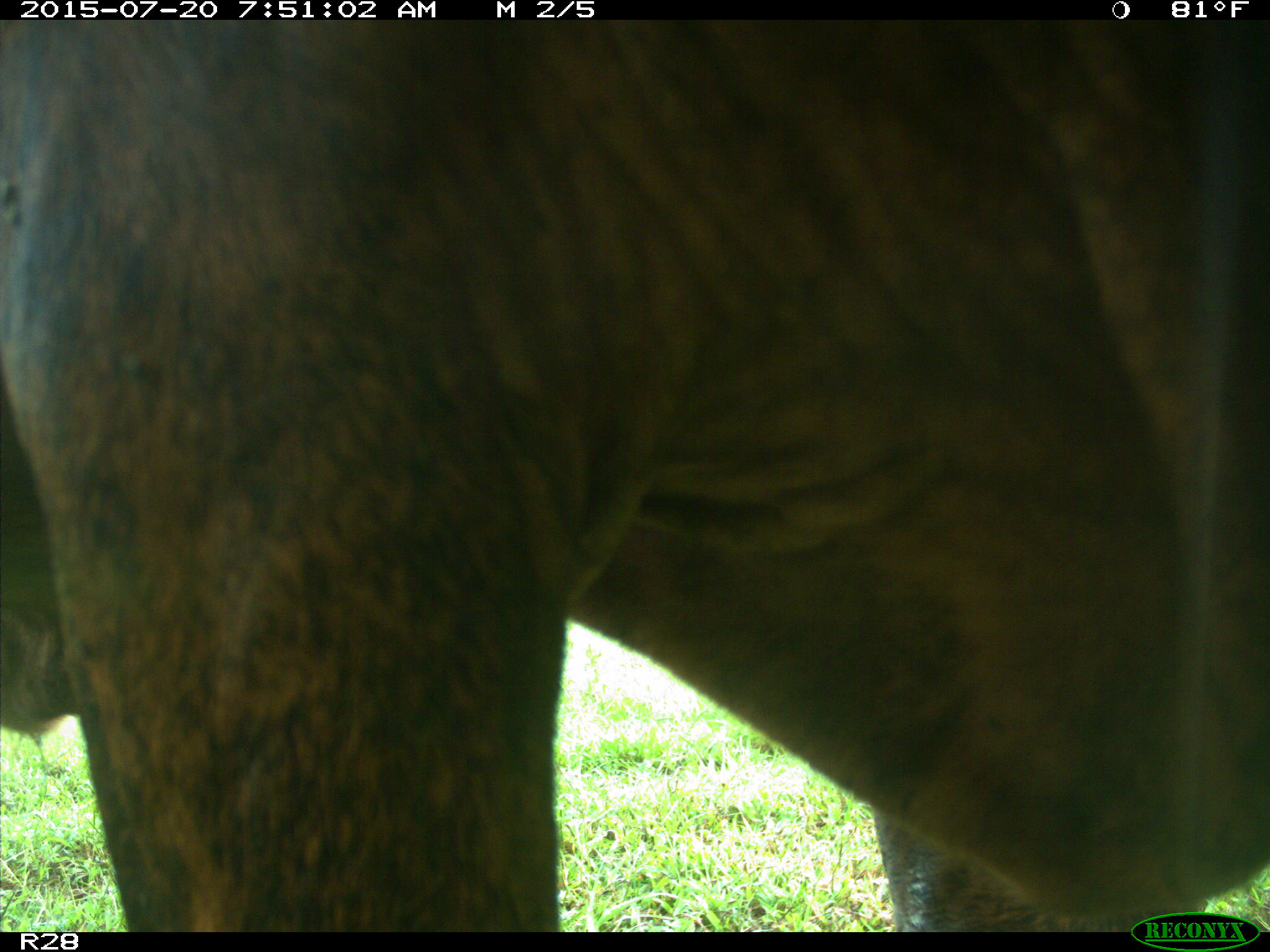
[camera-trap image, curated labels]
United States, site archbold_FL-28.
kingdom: Animalia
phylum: Chordata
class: Mammalia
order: Artiodactyla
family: Bovidae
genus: Bos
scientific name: Bos taurus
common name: domestic cow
Bos taurus (domestic cow).